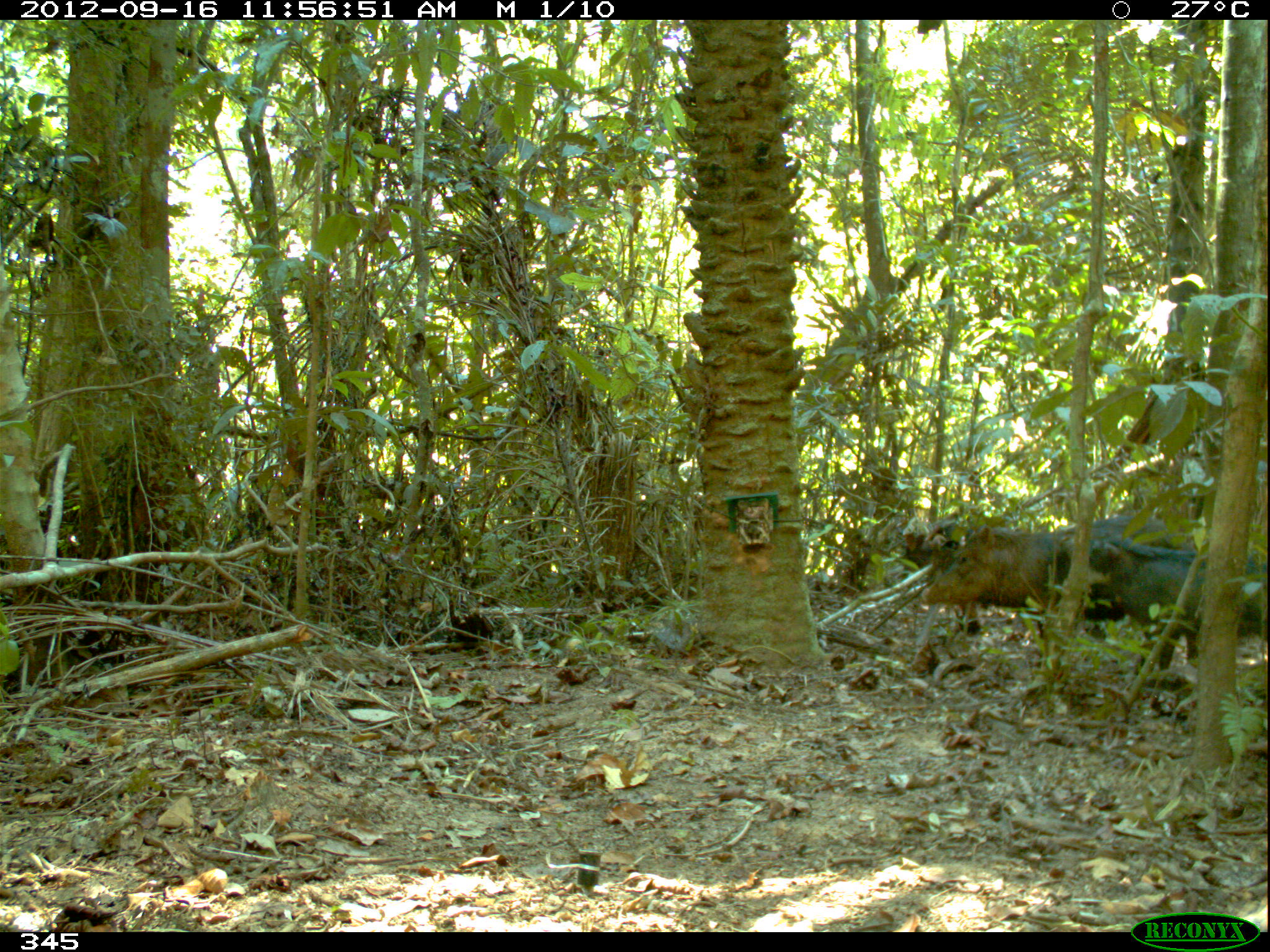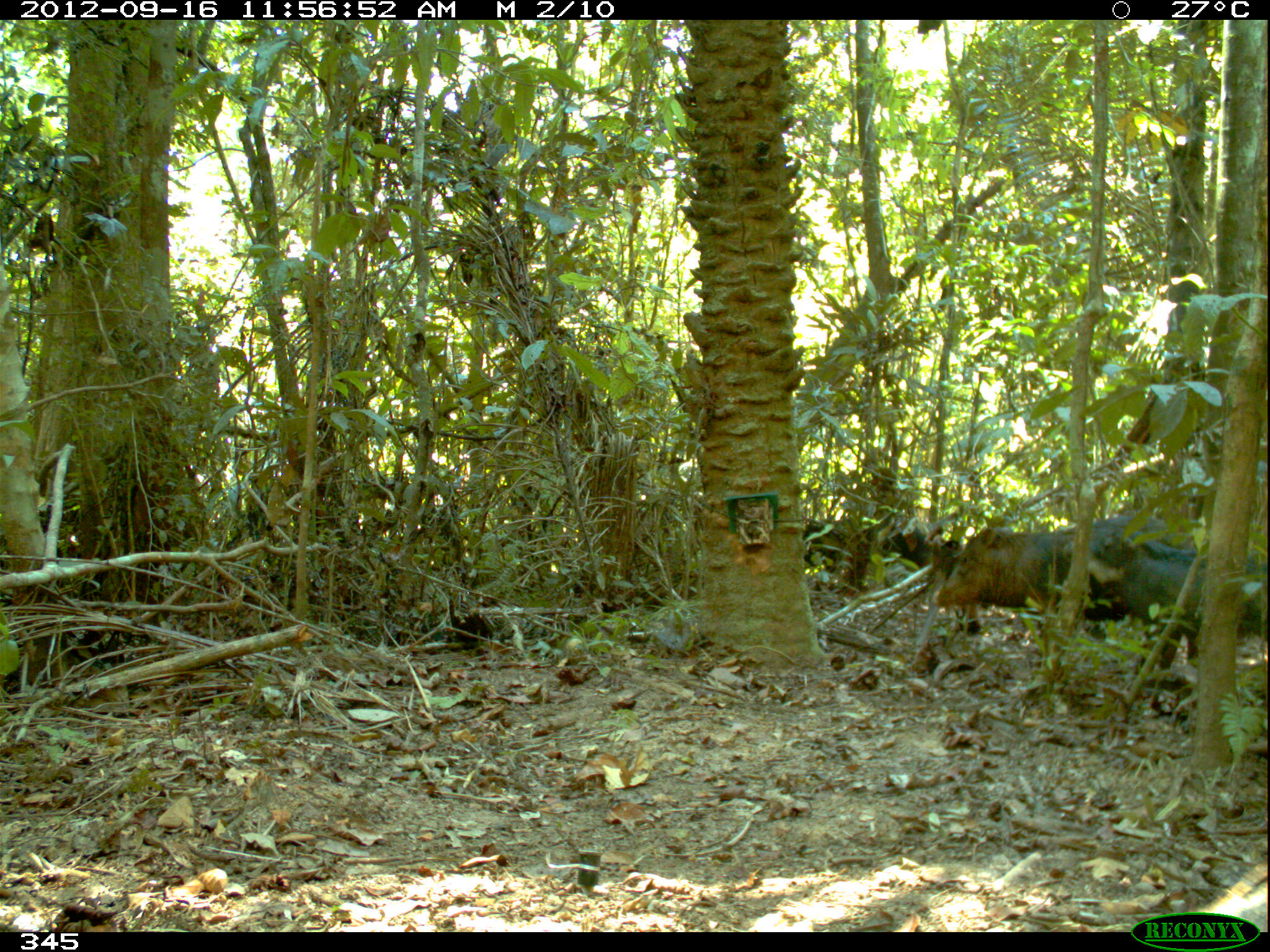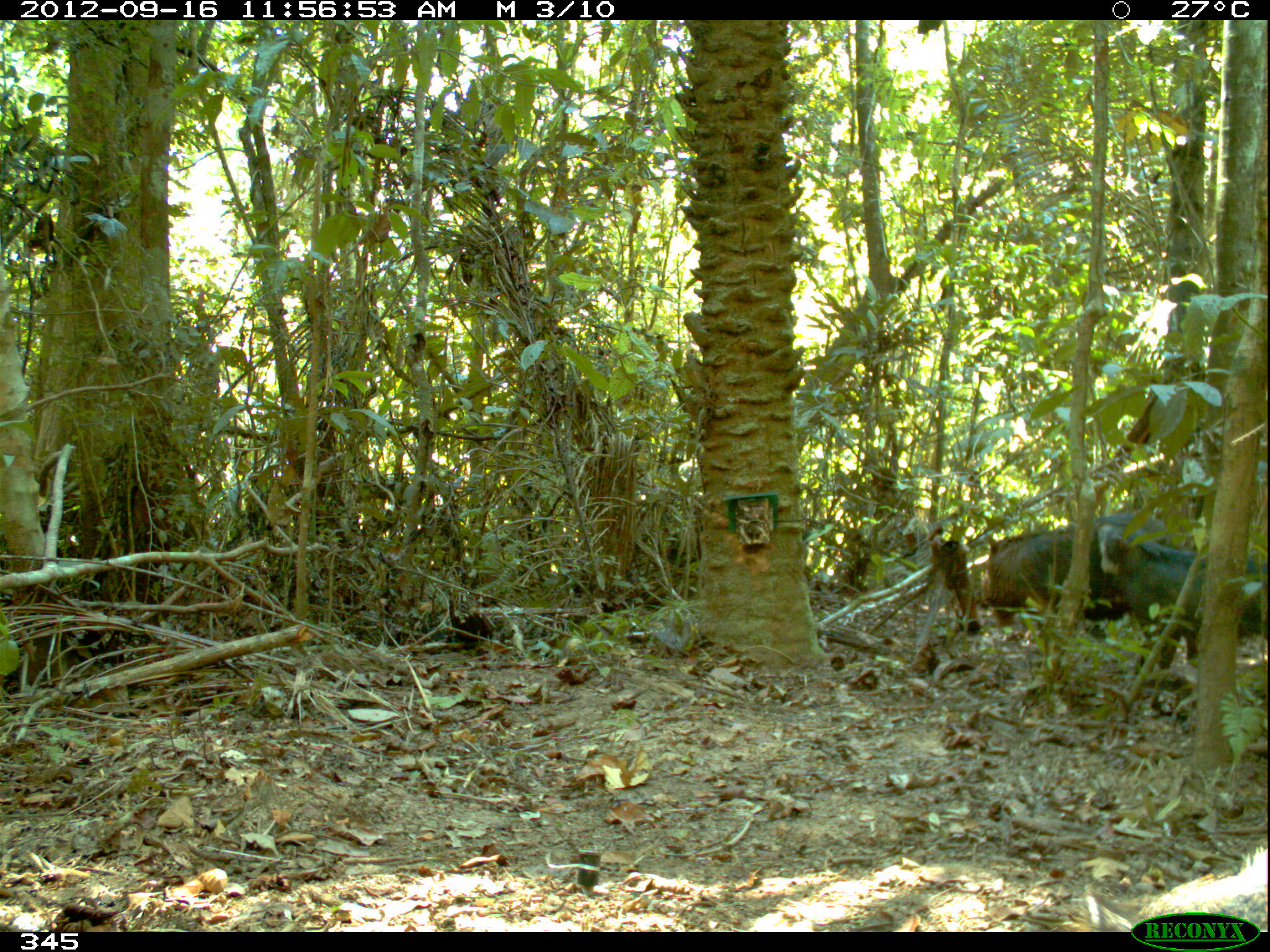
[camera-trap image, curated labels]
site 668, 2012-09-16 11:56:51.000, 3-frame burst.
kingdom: Animalia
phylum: Chordata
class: Mammalia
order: Artiodactyla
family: Tayassuidae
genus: Tayassu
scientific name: Tayassu pecari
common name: white-lipped peccary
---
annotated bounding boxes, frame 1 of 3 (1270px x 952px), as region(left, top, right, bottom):
tayassu pecari: region(1057, 536, 1266, 687); region(1052, 509, 1206, 636); region(921, 510, 1068, 640)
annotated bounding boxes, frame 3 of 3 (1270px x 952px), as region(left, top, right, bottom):
tayassu pecari: region(1099, 525, 1267, 713); region(983, 511, 1179, 643); region(1082, 842, 1267, 932)